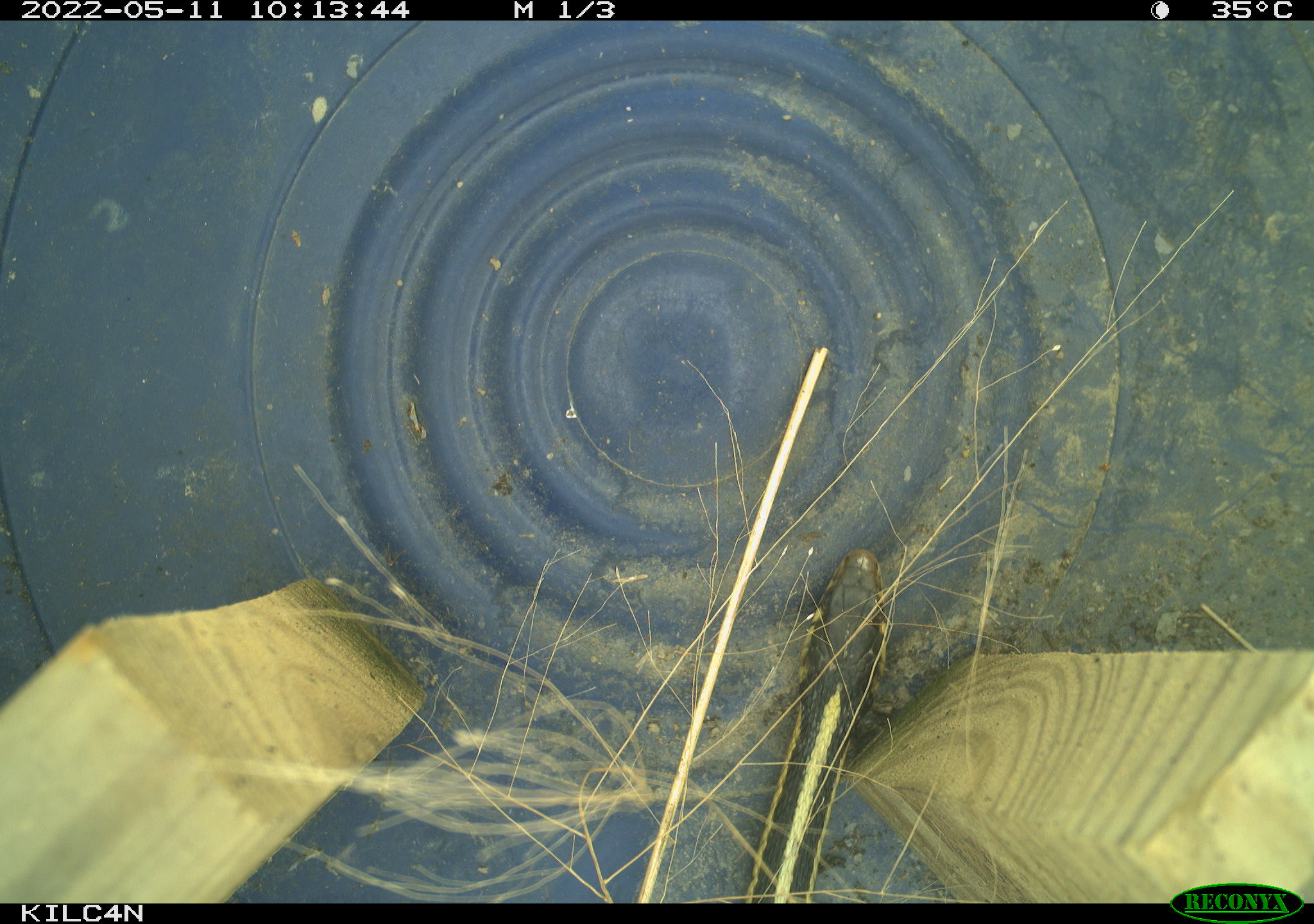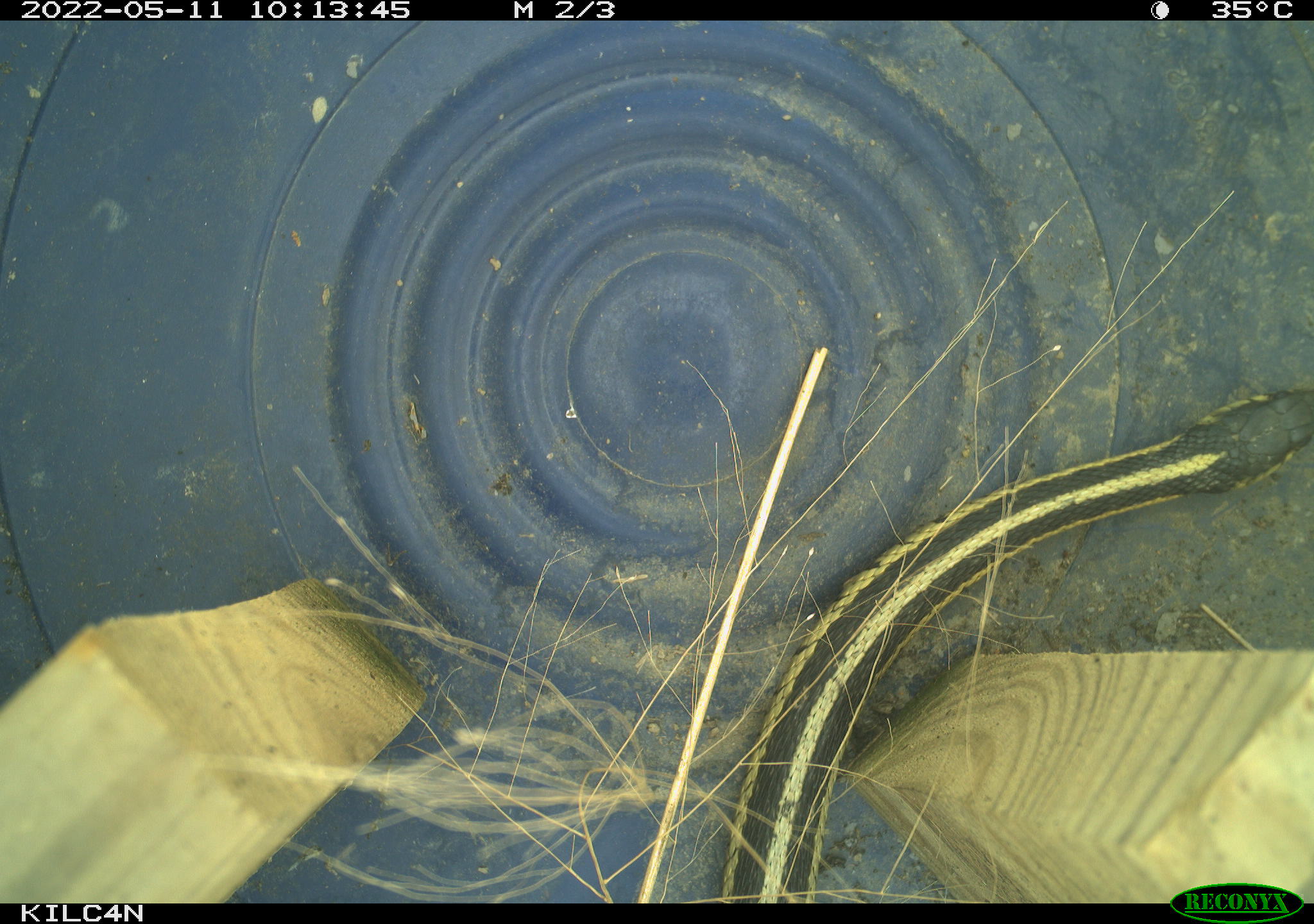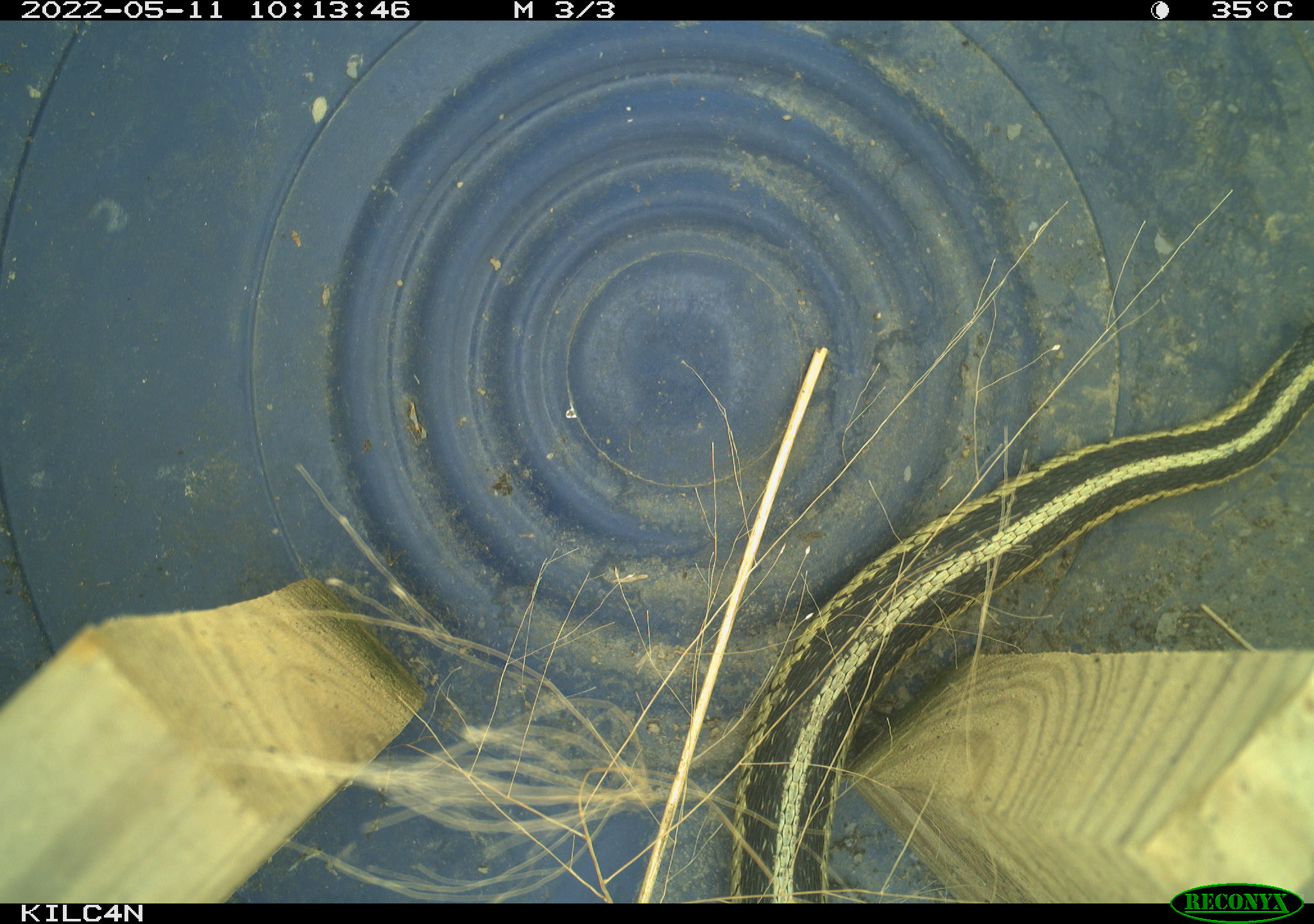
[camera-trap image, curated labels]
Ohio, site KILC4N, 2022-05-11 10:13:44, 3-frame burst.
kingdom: Animalia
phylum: Chordata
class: Reptilia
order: Squamata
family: Colubridae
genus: Thamnophis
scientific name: Thamnophis sirtalis sirtalis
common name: eastern gartersnake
Eastern gartersnake (Thamnophis sirtalis sirtalis).